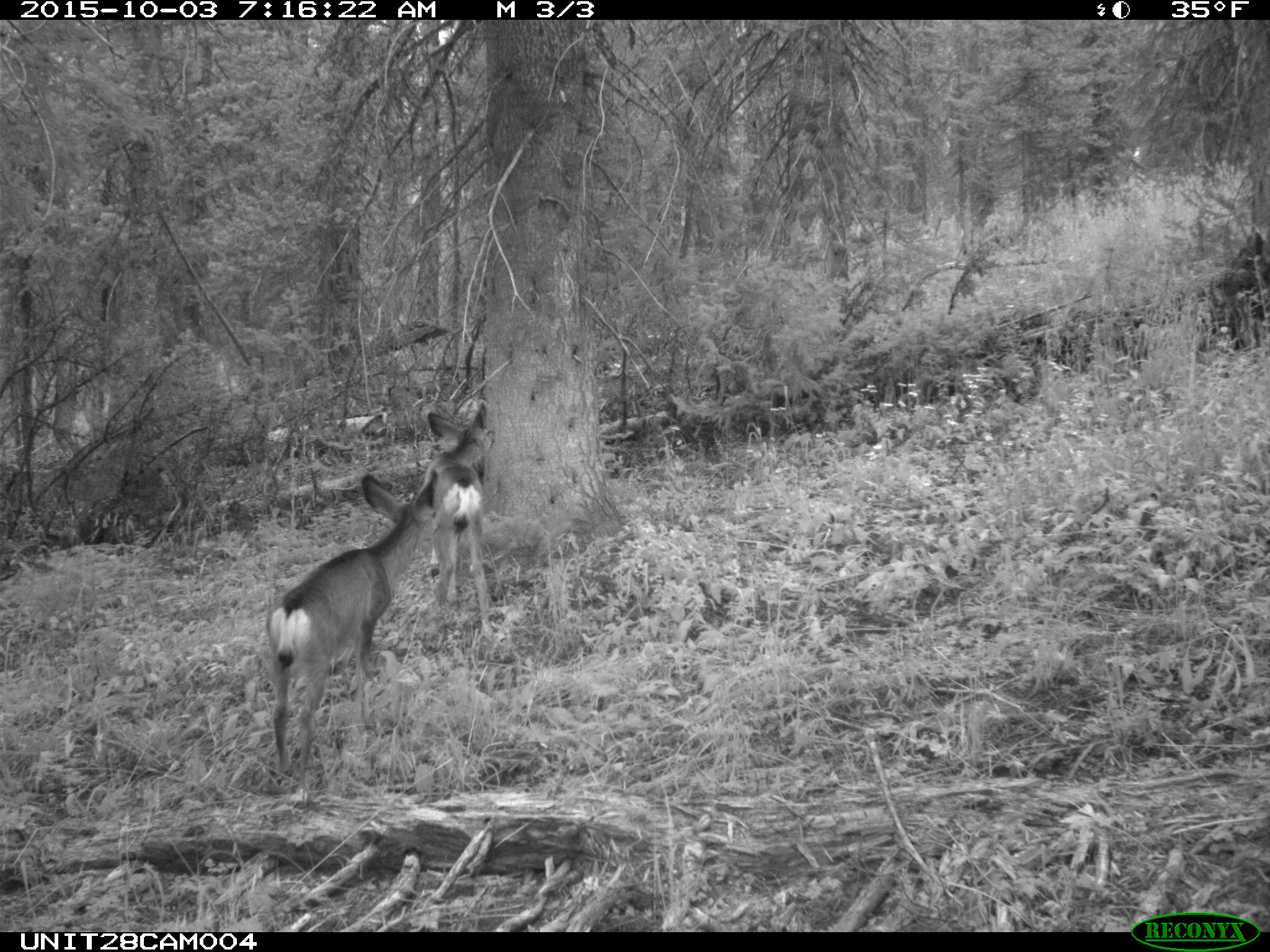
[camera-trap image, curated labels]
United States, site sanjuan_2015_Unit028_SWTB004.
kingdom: Animalia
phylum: Chordata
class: Mammalia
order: Artiodactyla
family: Cervidae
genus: Odocoileus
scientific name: Odocoileus hemionus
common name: mule deer